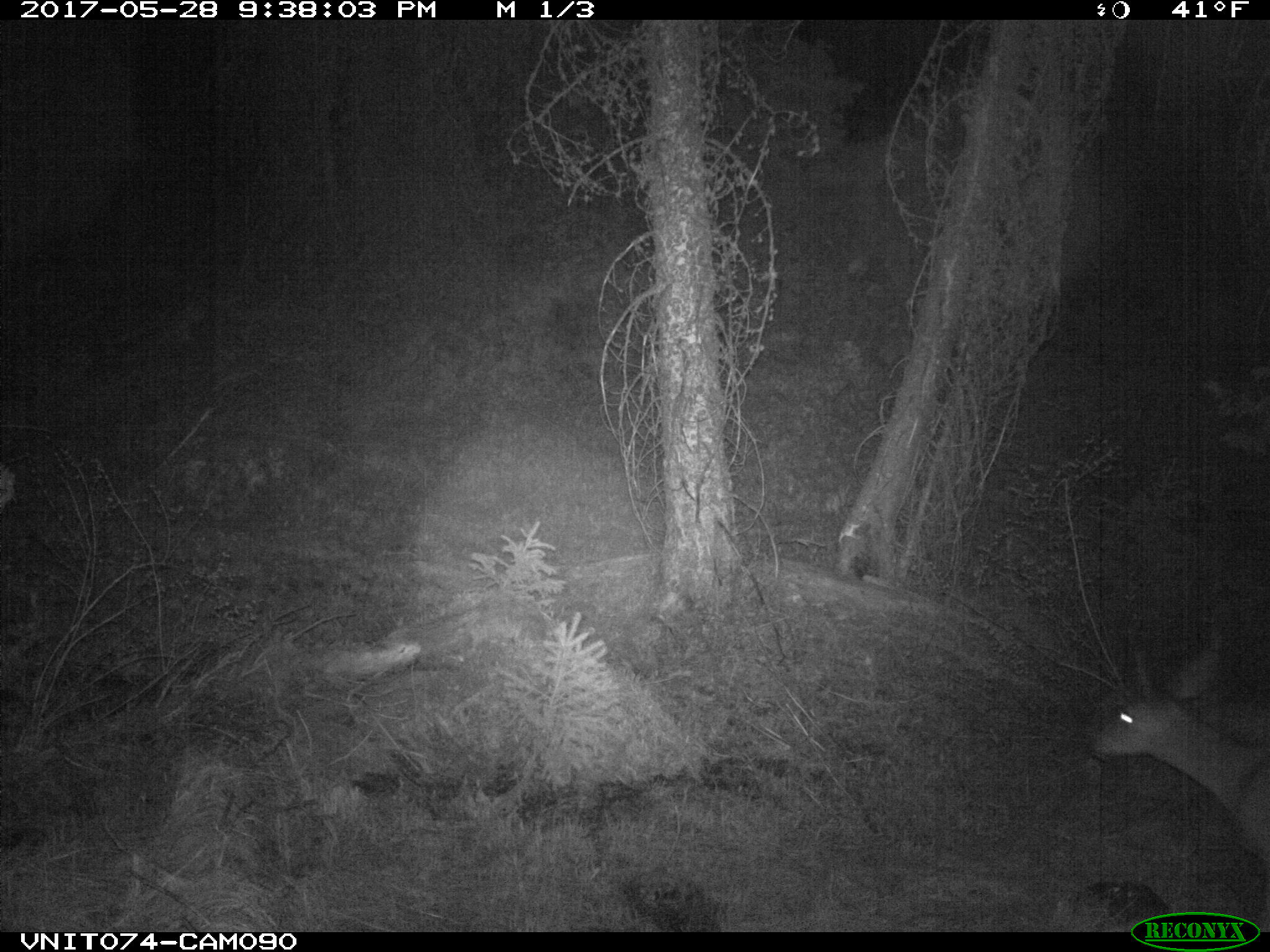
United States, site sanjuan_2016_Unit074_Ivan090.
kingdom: Animalia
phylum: Chordata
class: Mammalia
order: Artiodactyla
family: Cervidae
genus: Odocoileus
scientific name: Odocoileus hemionus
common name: mule deer